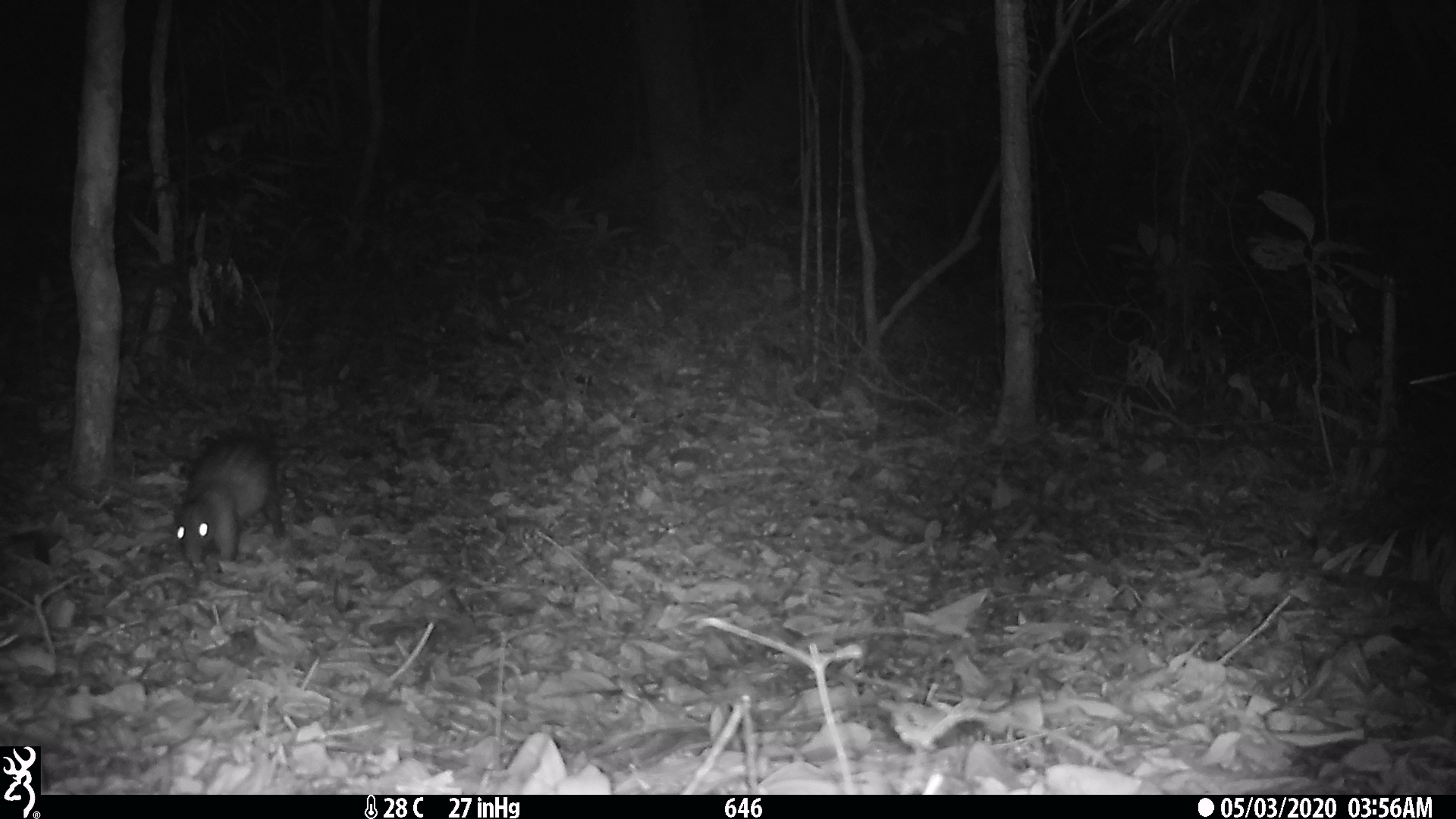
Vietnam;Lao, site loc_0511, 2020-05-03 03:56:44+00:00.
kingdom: Animalia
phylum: Chordata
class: Mammalia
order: Rodentia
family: Hystricidae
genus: Atherurus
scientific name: Atherurus macrourus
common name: asiatic brush-tailed porcupine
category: asiatic brush tailed porcupine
Asiatic brush tailed porcupine (asiatic brush-tailed porcupine) (Atherurus macrourus). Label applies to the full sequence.